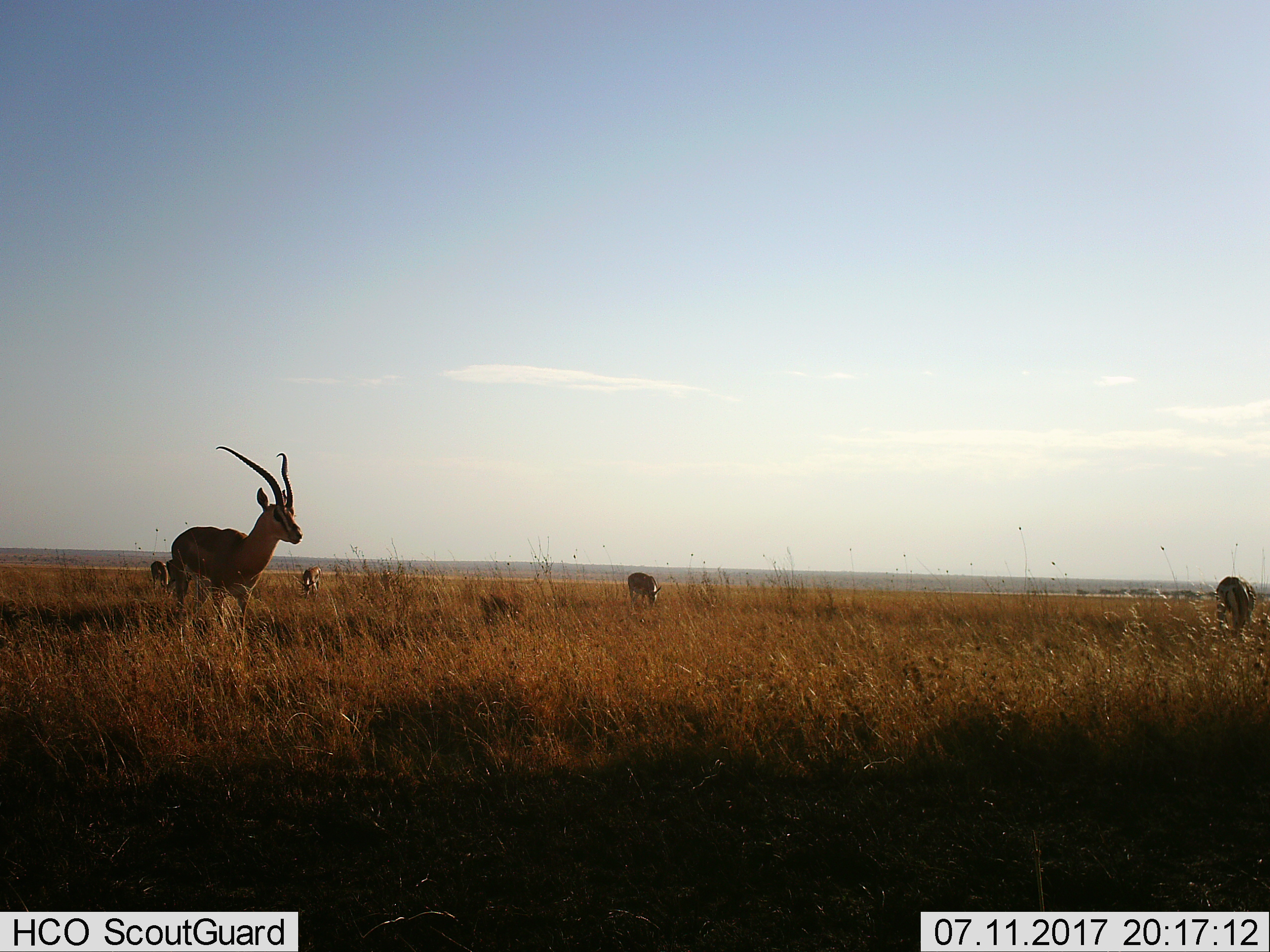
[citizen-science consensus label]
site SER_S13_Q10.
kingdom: Animalia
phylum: Chordata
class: Mammalia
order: Artiodactyla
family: Bovidae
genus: Eudorcas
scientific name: Eudorcas thomsonii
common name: thomson's gazelle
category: gazellethomsons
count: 5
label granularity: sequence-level